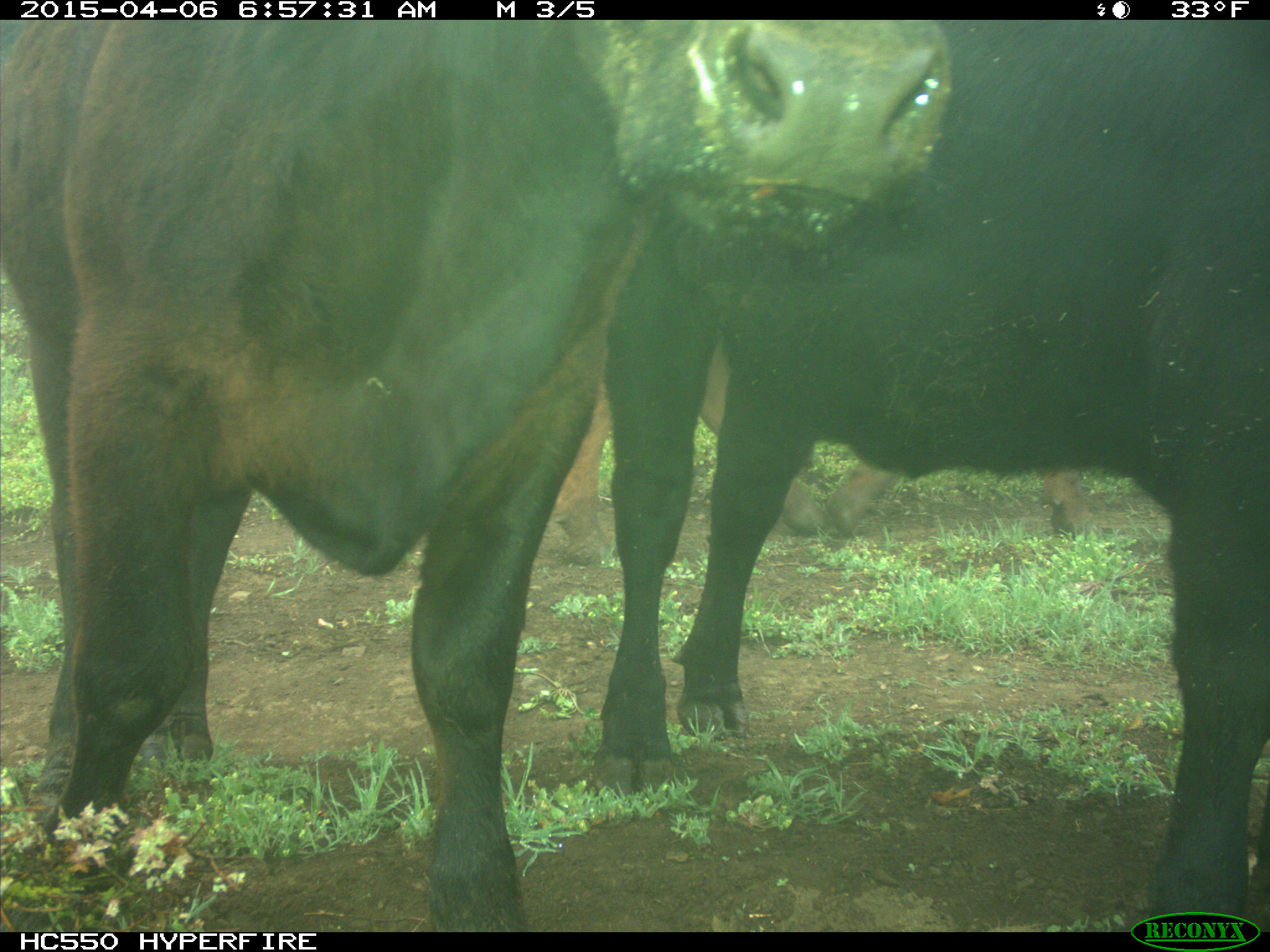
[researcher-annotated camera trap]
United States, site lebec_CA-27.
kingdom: Animalia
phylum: Chordata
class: Mammalia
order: Artiodactyla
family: Bovidae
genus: Bos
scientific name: Bos taurus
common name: domestic cow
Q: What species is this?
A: Bos taurus (domestic cow).